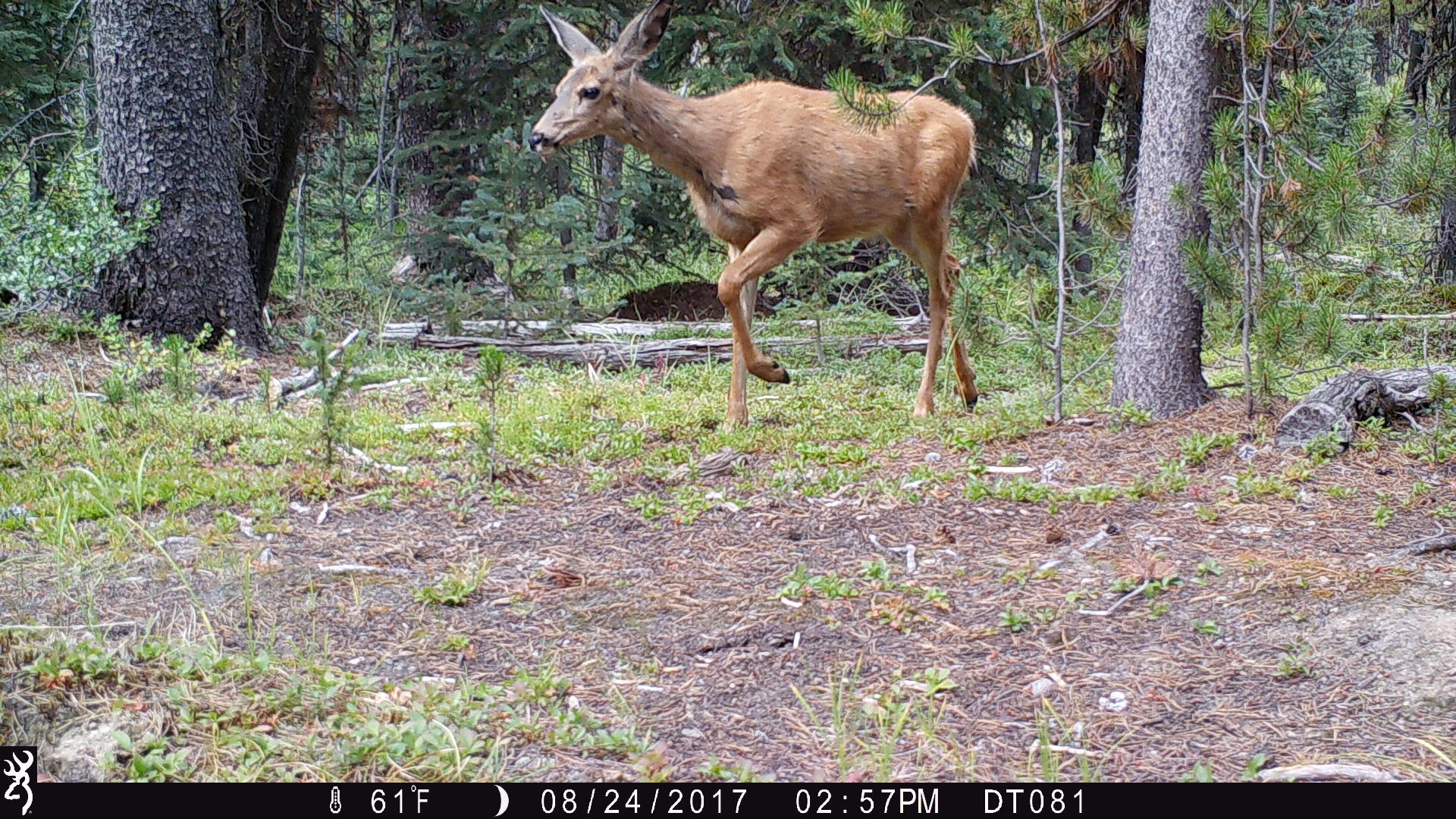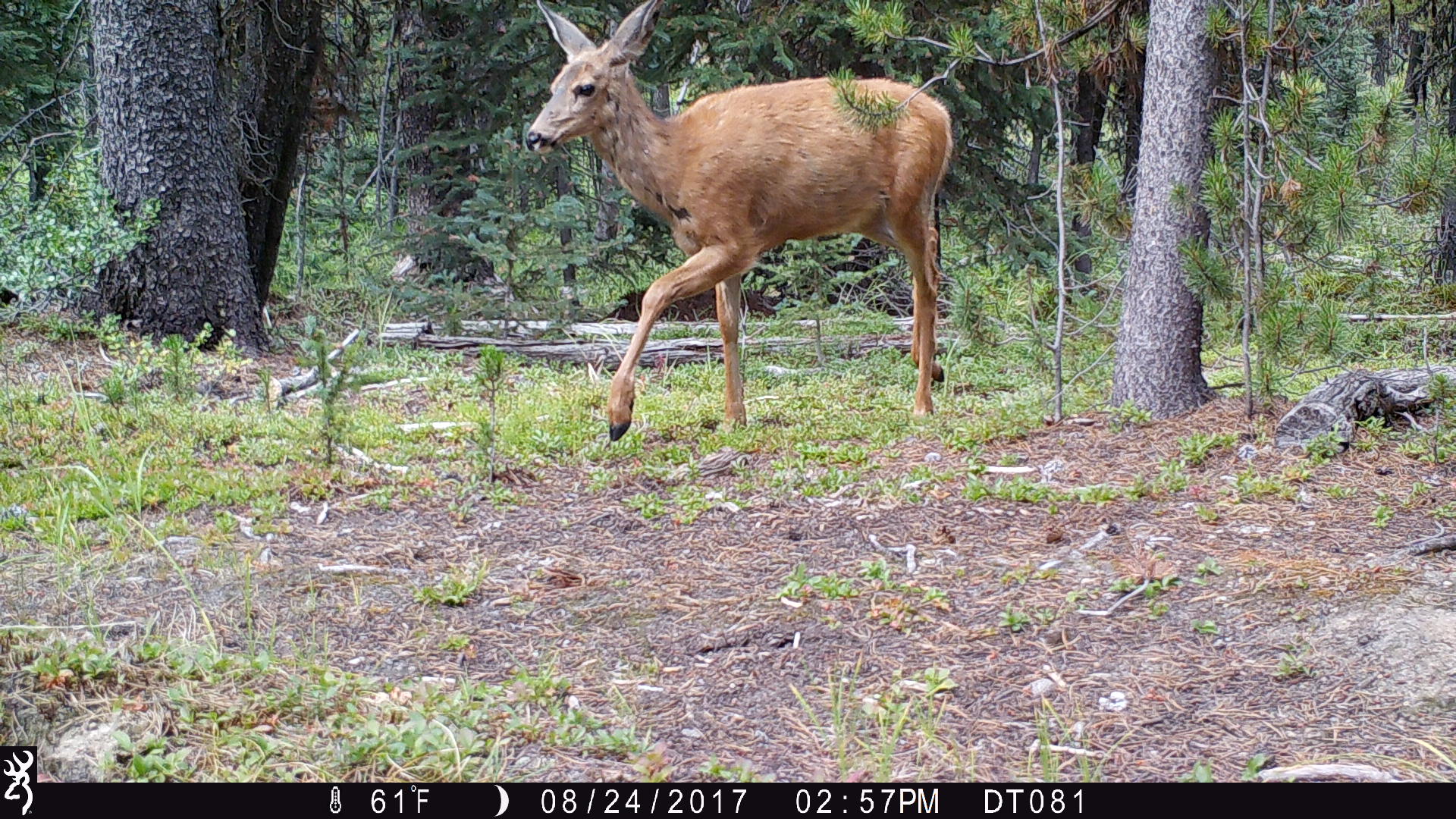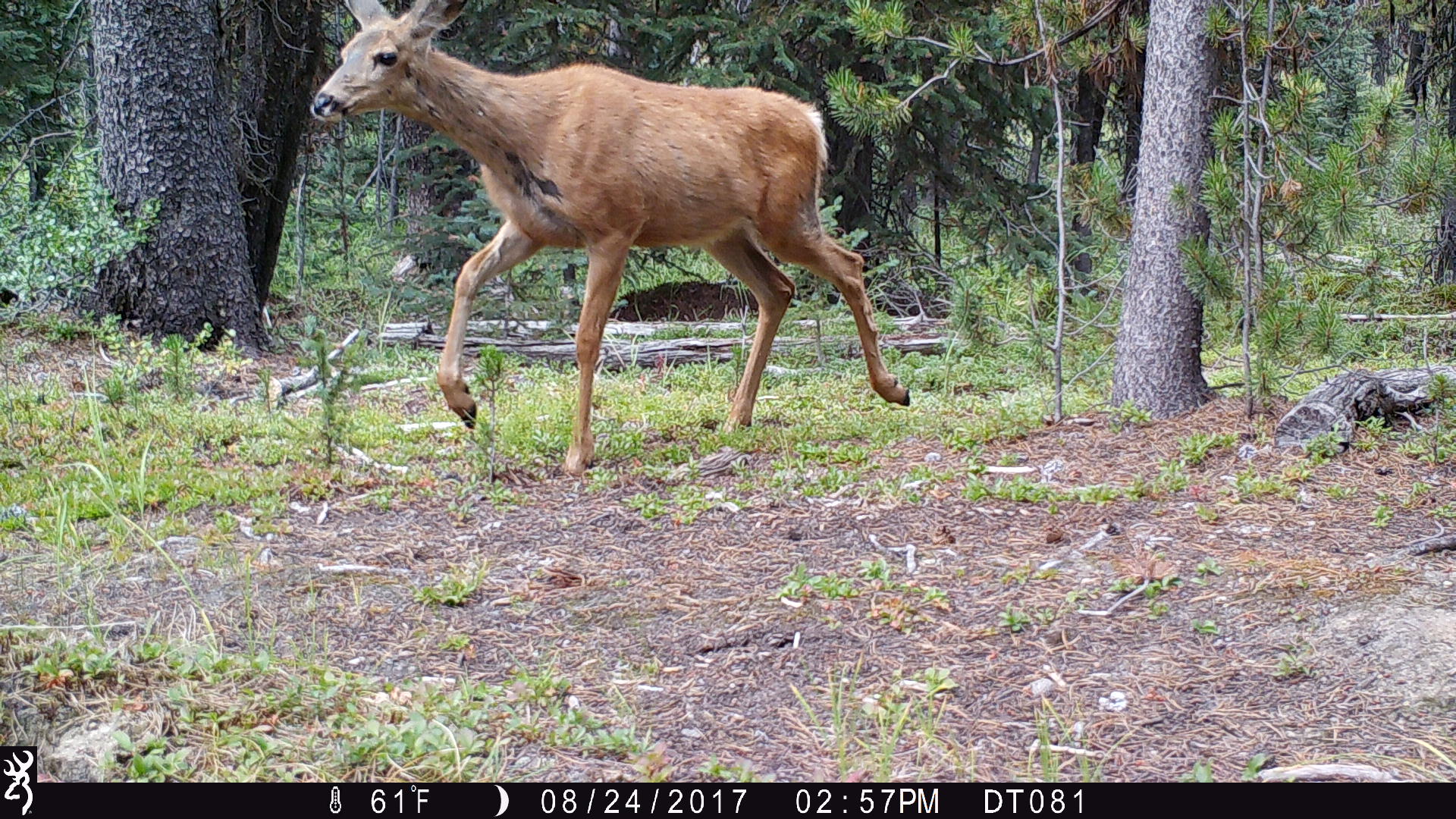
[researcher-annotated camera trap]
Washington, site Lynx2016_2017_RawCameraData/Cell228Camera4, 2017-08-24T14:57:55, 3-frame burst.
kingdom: Animalia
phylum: Chordata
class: Mammalia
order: Artiodactyla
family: Cervidae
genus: Odocoileus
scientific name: Odocoileus hemionus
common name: mule deer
Odocoileus hemionus (mule deer). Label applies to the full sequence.